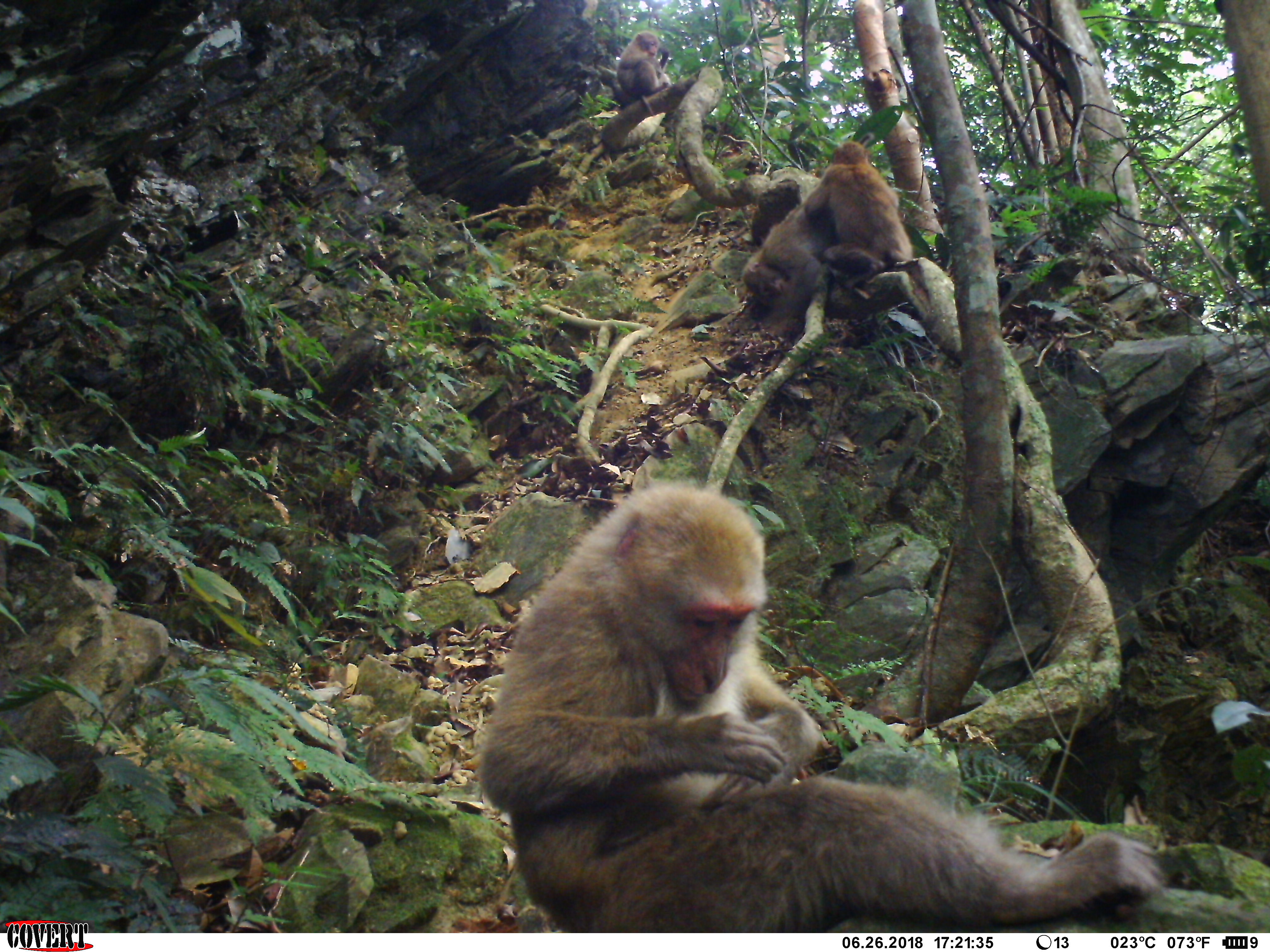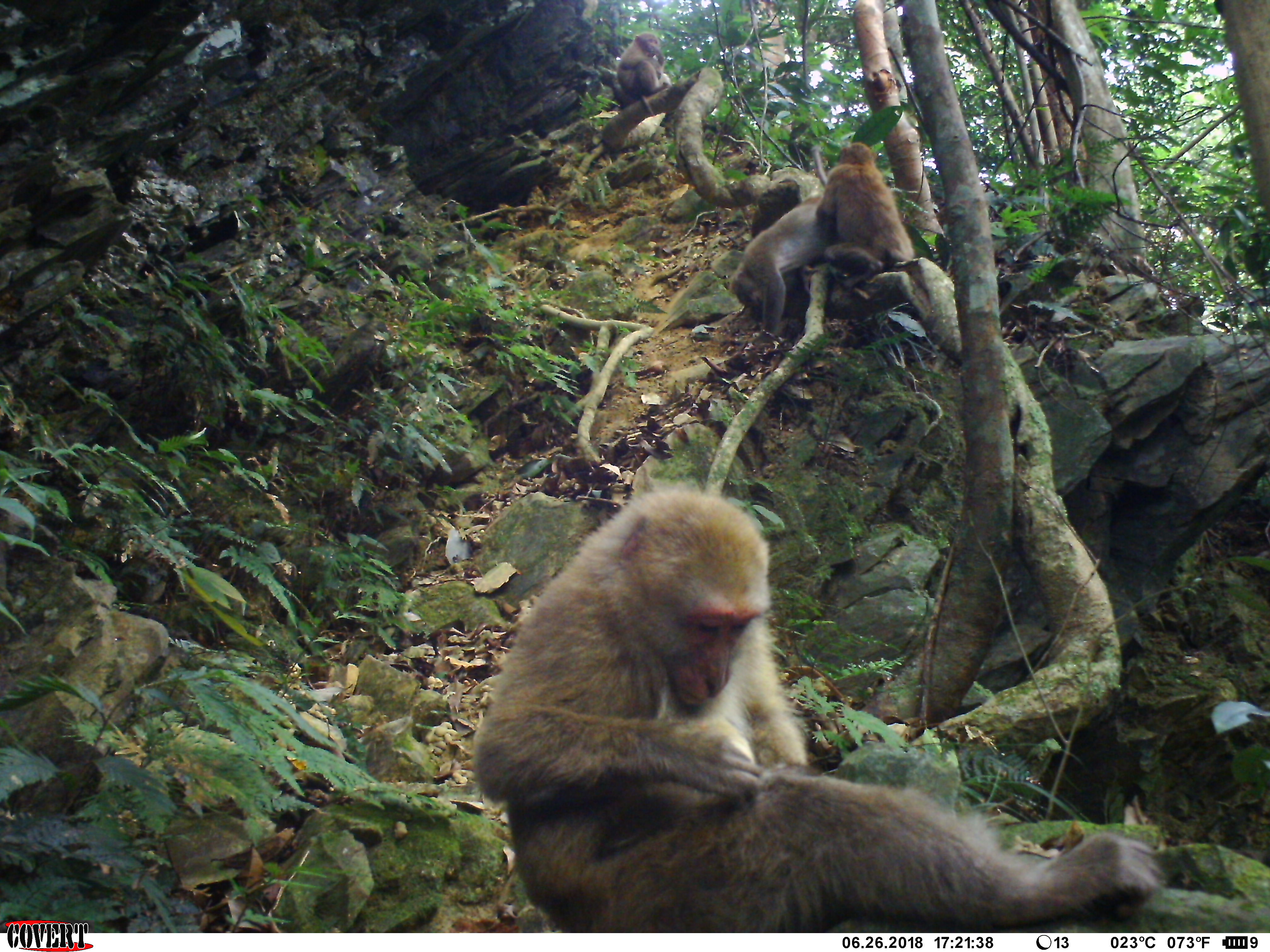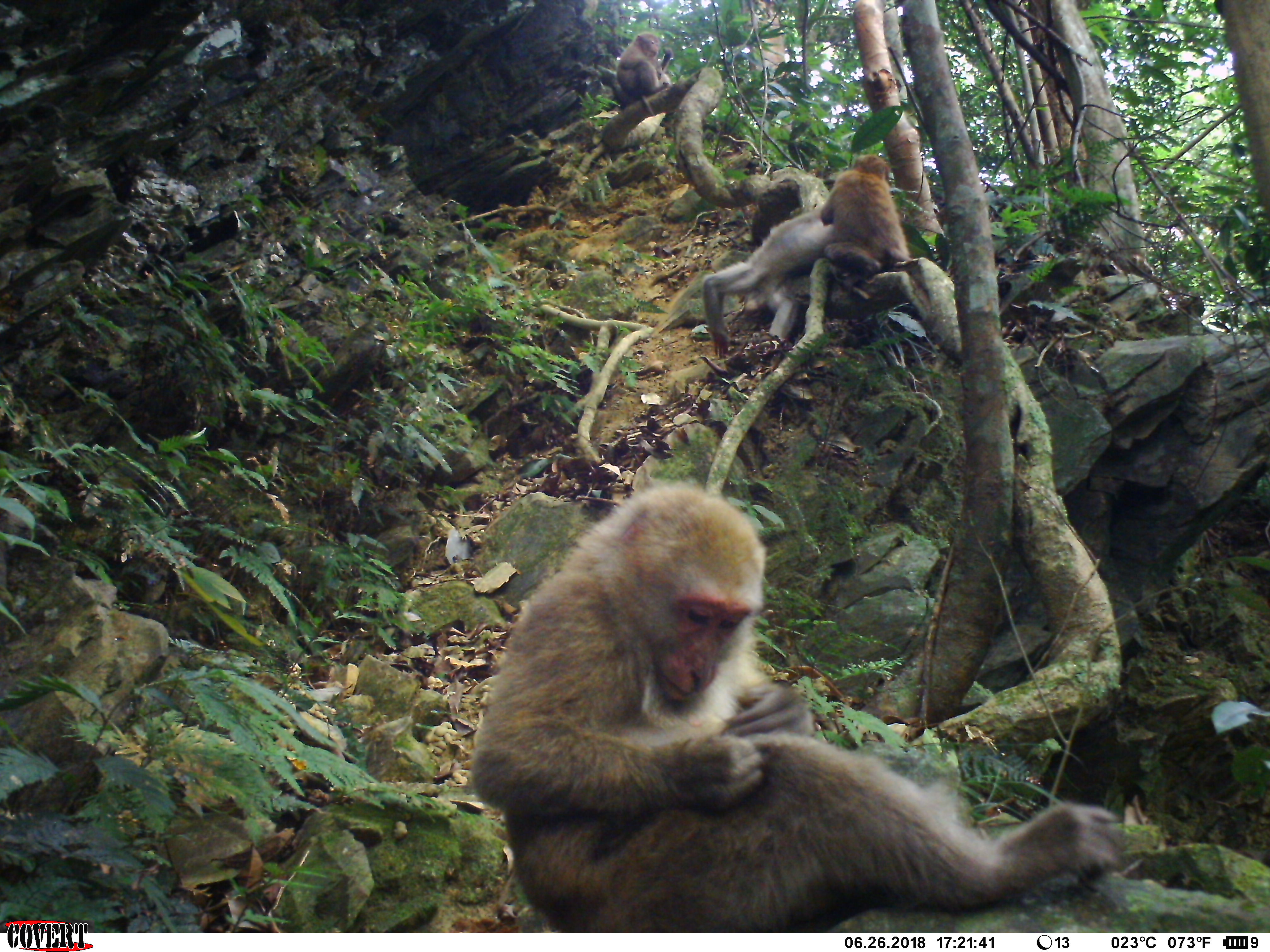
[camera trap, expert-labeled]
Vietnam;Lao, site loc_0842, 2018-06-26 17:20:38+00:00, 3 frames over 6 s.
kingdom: Animalia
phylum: Chordata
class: Mammalia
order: Primates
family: Cercopithecidae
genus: Macaca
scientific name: Macaca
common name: macaques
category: assam or rhesus macaque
Assam or rhesus macaque (macaques) (Macaca). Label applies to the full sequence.